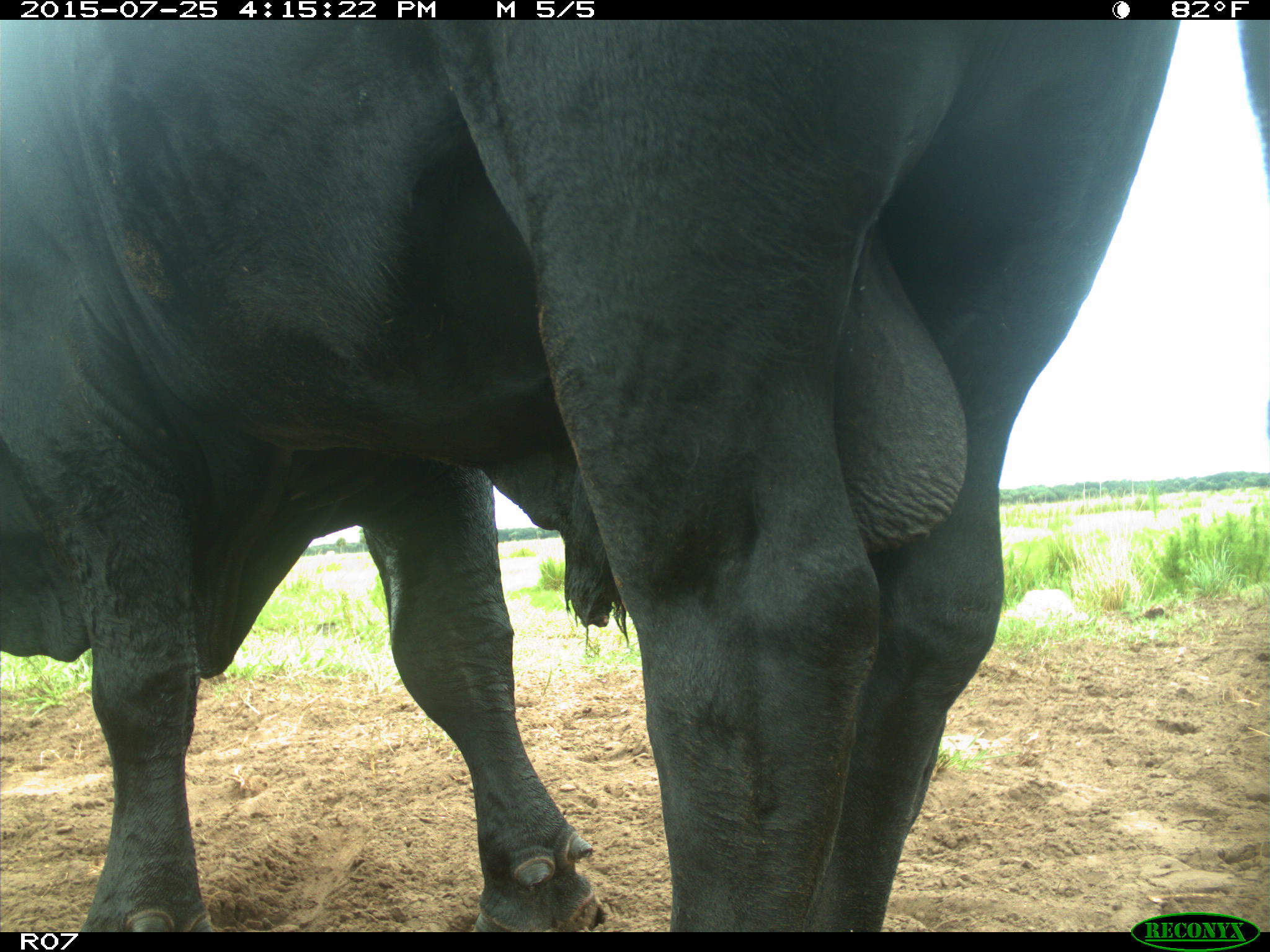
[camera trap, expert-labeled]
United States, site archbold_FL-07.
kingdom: Animalia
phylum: Chordata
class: Mammalia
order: Artiodactyla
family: Bovidae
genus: Bos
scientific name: Bos taurus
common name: domestic cow